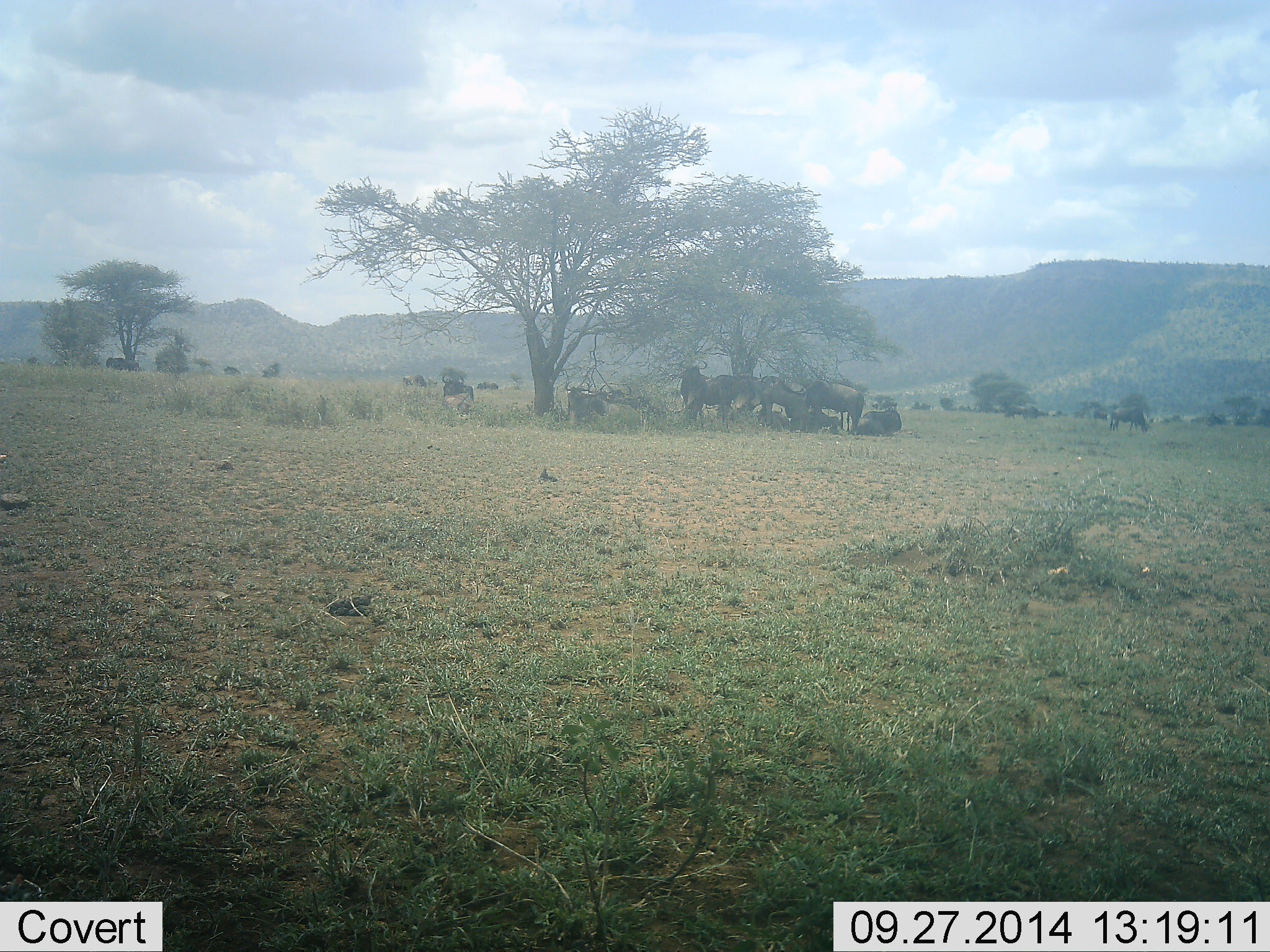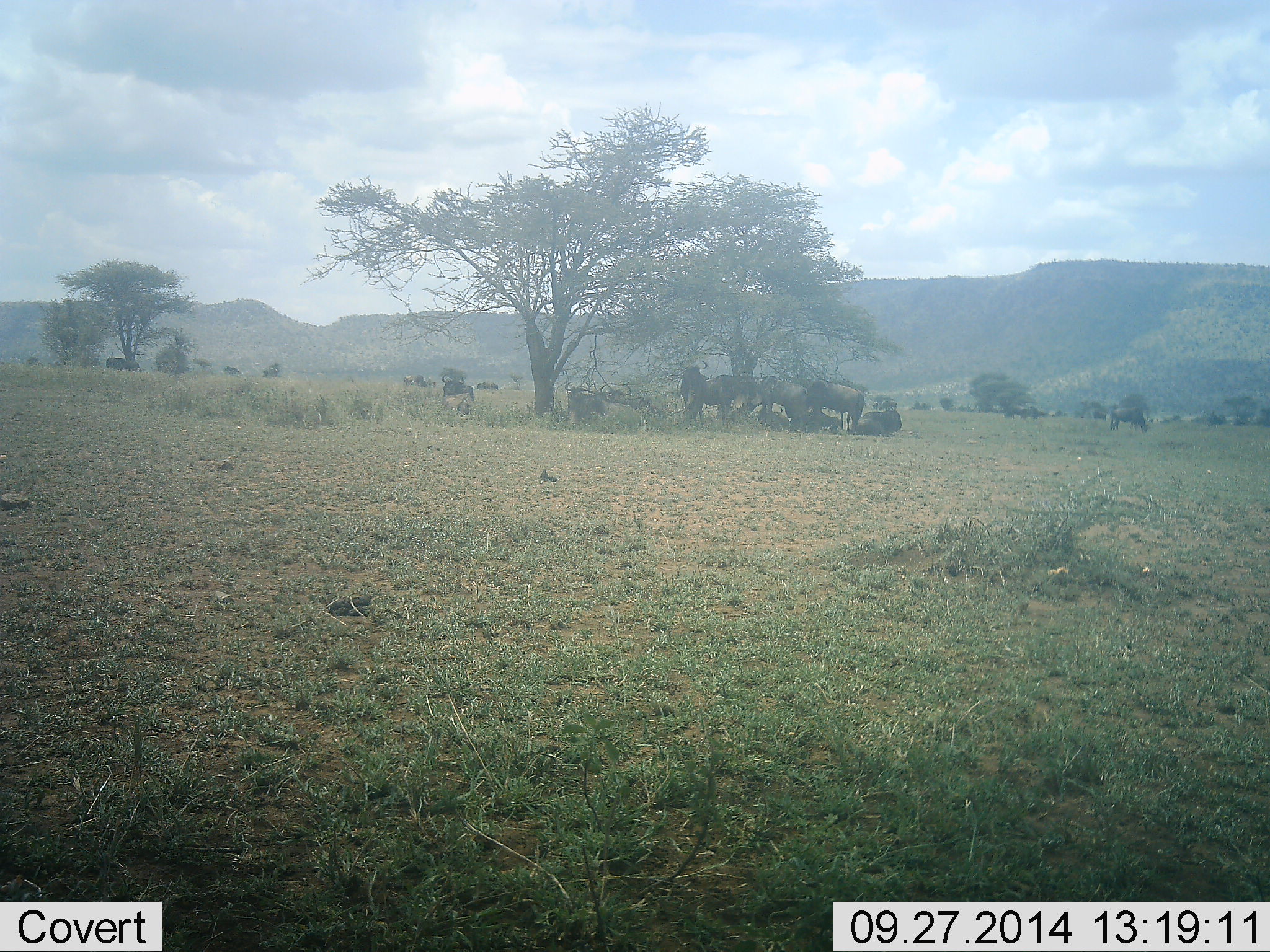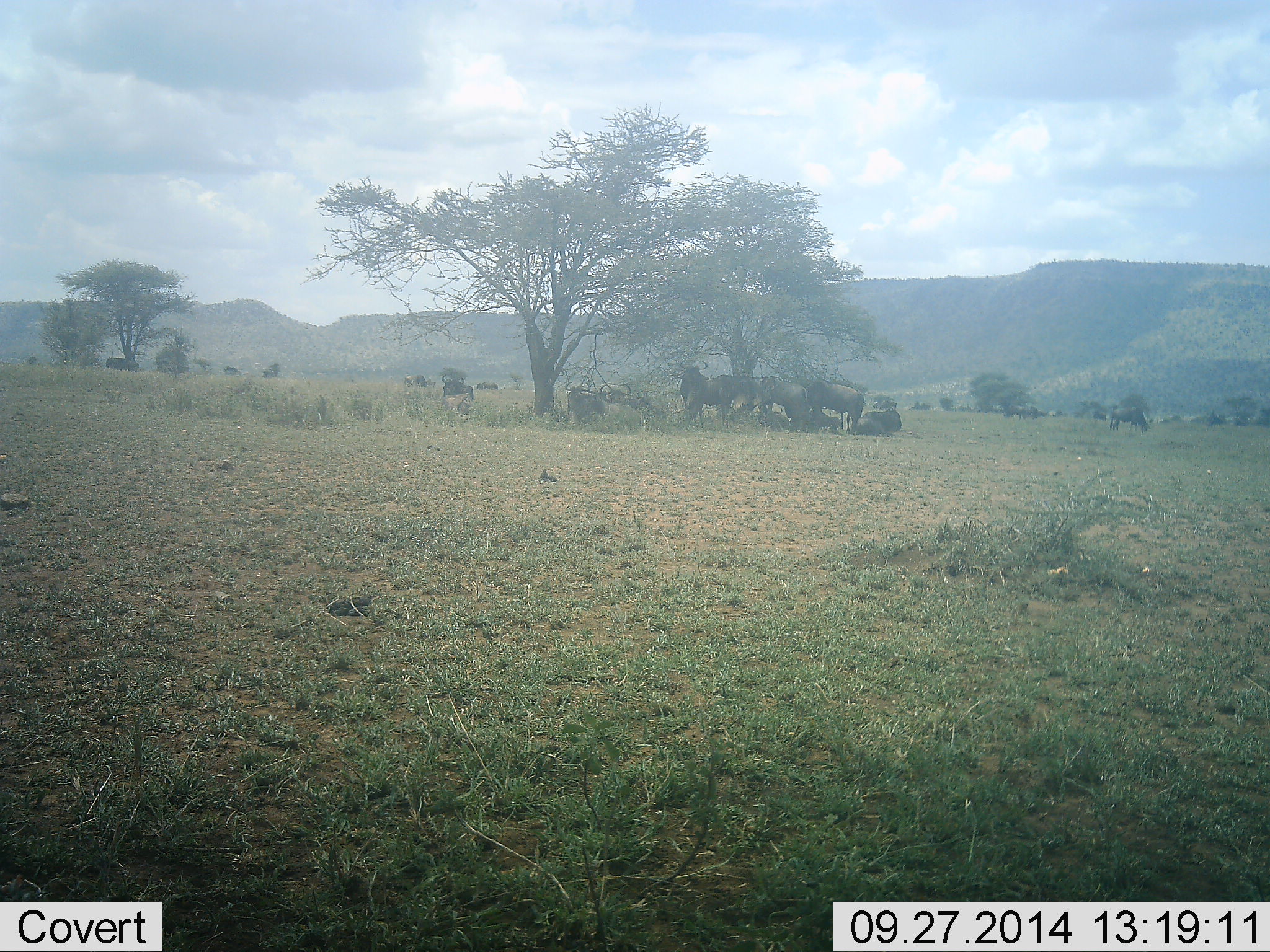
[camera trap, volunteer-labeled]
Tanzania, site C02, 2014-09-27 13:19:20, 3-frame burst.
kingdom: Animalia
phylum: Chordata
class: Mammalia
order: Artiodactyla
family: Bovidae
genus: Connochaetes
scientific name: Connochaetes taurinus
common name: blue wildebeest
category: wildebeest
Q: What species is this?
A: Wildebeest (blue wildebeest) (Connochaetes taurinus).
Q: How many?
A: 11-50.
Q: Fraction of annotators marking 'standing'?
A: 80%.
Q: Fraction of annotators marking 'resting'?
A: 80%.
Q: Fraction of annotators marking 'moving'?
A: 10%.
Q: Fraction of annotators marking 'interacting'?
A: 0%.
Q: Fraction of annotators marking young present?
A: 0%.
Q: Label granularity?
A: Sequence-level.